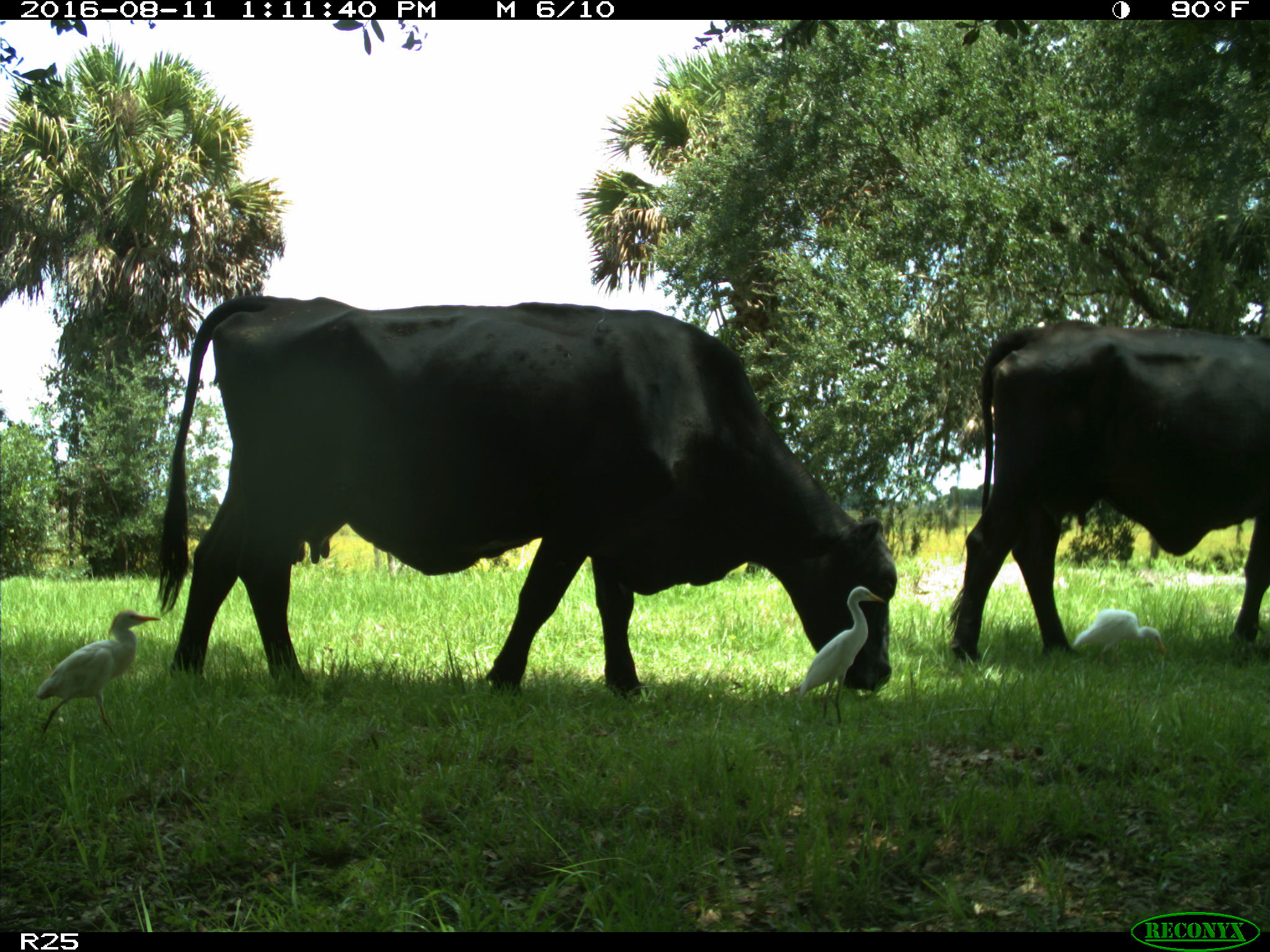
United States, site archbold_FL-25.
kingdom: Animalia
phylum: Chordata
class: Mammalia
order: Artiodactyla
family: Bovidae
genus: Bos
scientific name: Bos taurus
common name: domestic cow